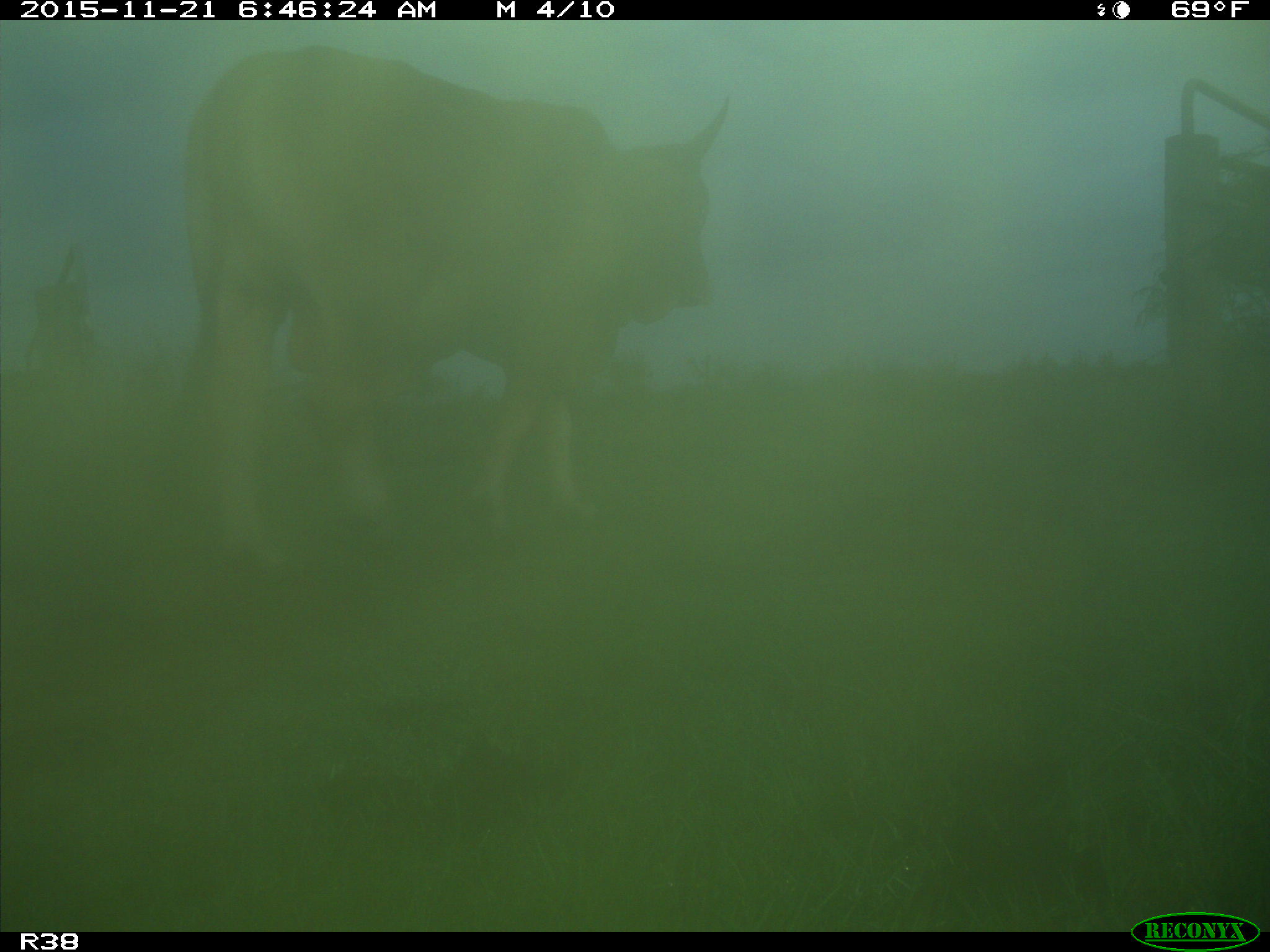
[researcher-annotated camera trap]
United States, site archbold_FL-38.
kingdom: Animalia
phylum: Chordata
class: Mammalia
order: Artiodactyla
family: Bovidae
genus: Bos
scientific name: Bos taurus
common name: domestic cow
Bos taurus (domestic cow).